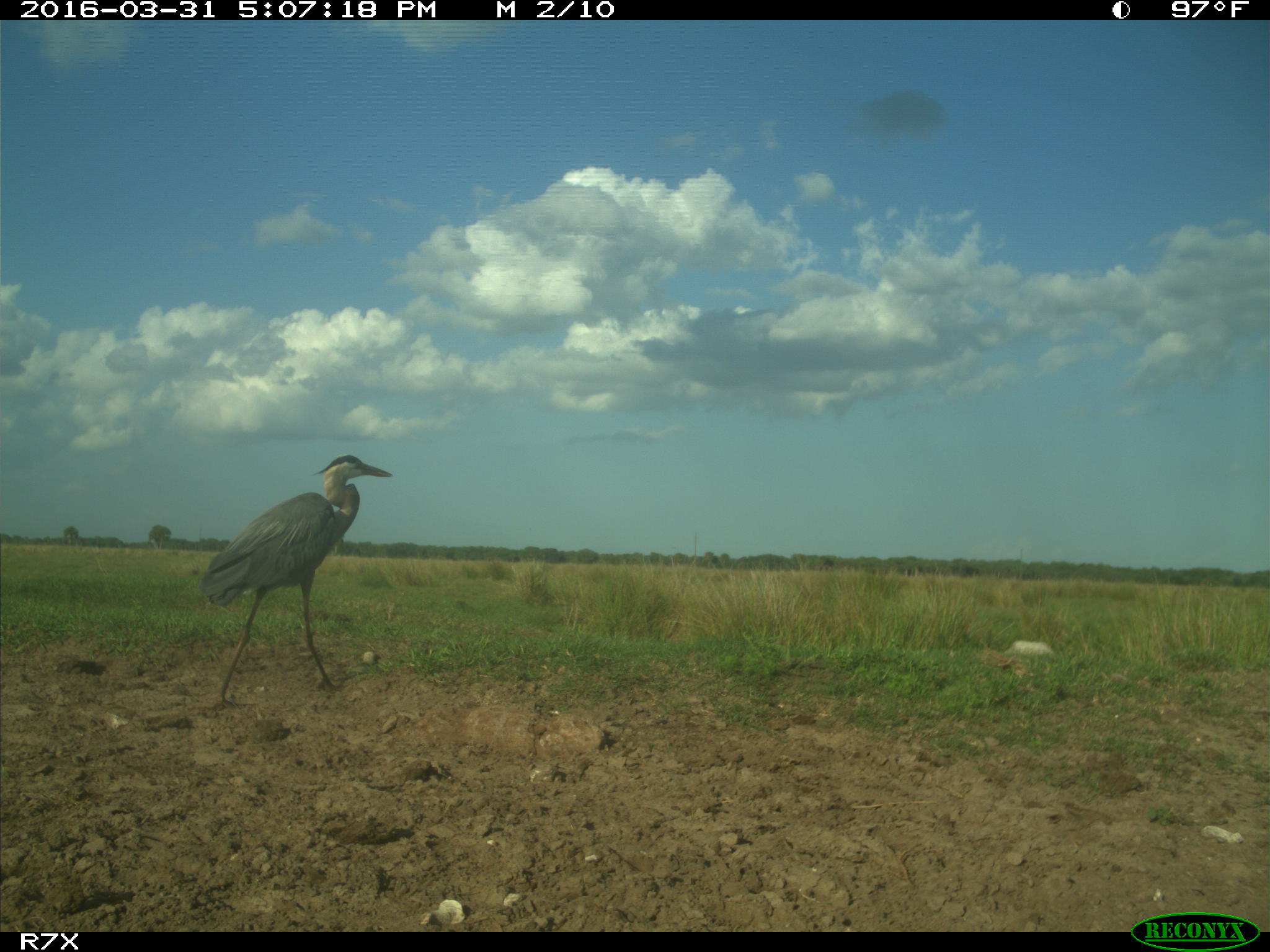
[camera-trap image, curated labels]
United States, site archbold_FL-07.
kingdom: Animalia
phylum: Chordata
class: Aves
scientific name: Aves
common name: birds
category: unidentified bird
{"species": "unidentified bird (birds) (Aves)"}